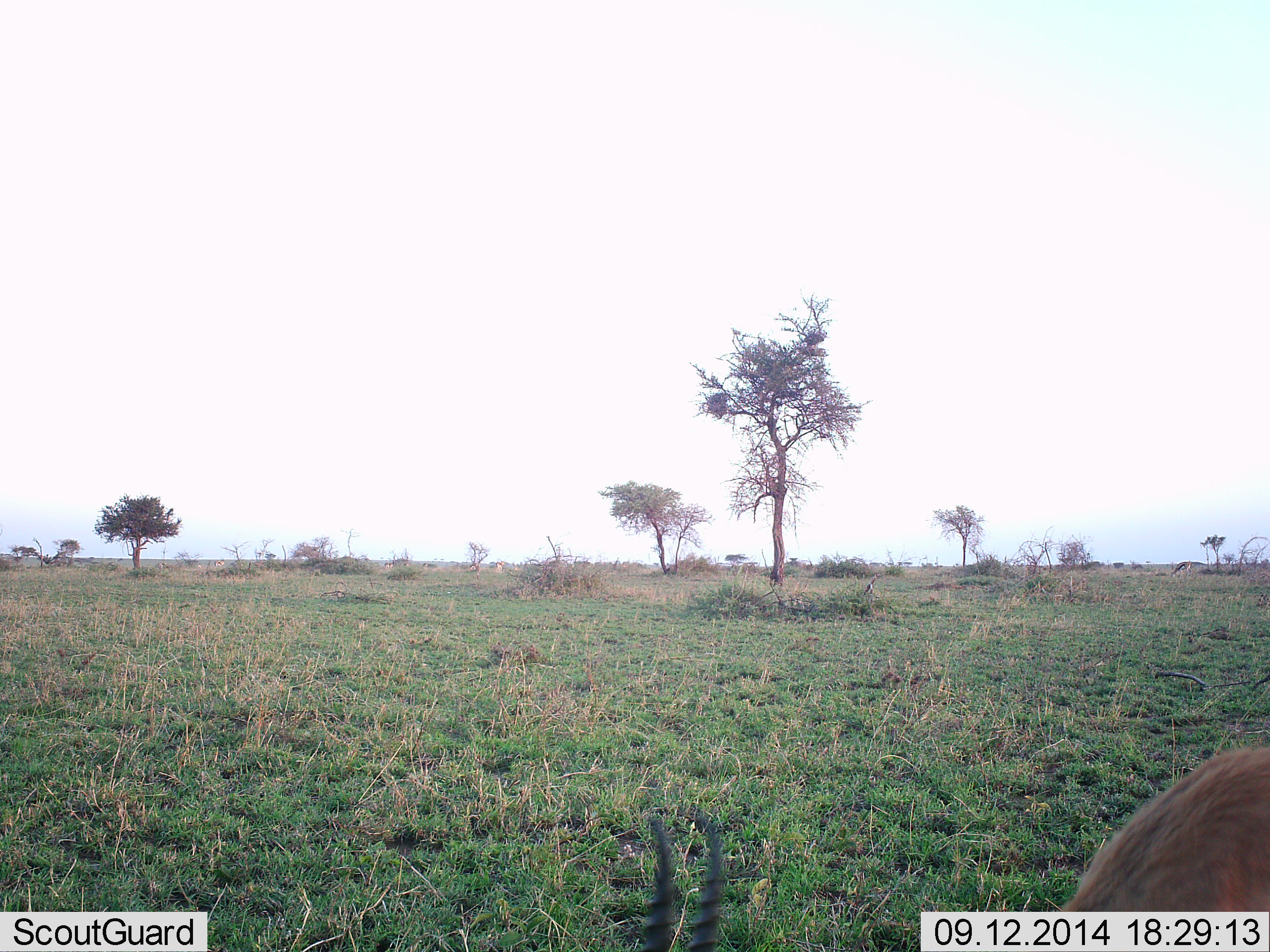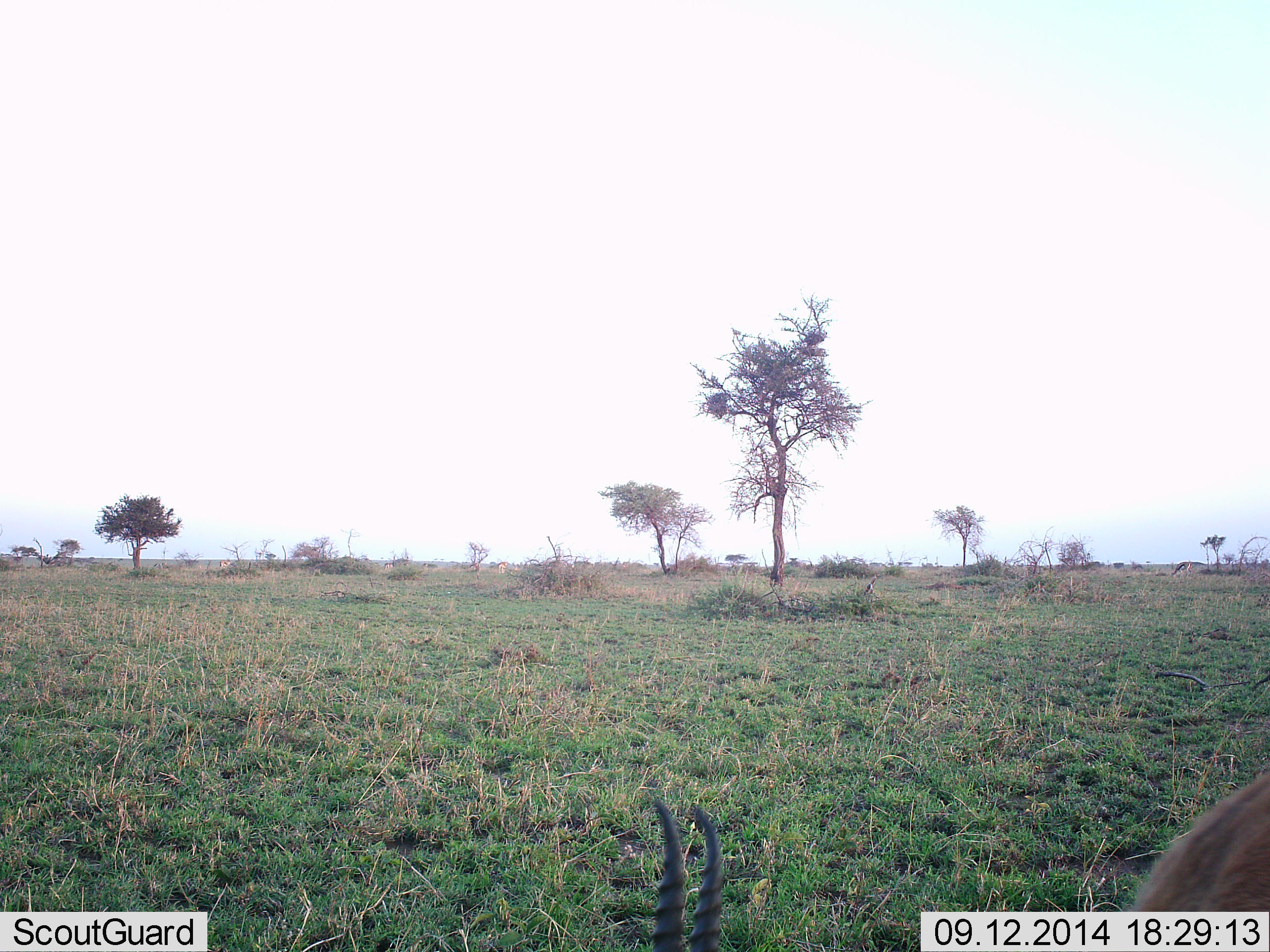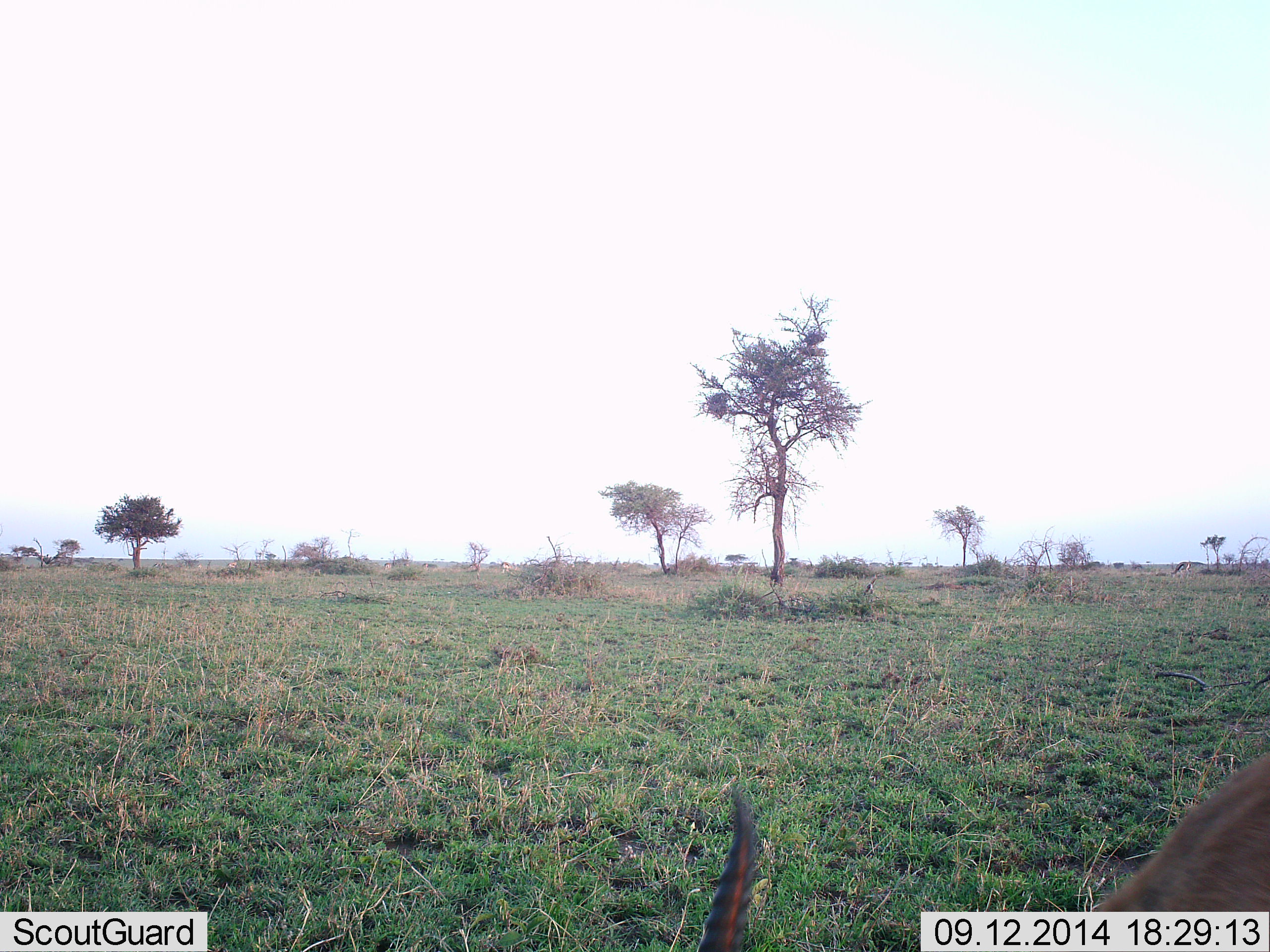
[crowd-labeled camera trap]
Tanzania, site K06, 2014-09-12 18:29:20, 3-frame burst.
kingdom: Animalia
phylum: Chordata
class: Mammalia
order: Artiodactyla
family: Bovidae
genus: Eudorcas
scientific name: Eudorcas thomsonii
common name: thomson's gazelle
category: gazellethomsons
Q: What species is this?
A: Gazellethomsons (thomson's gazelle) (Eudorcas thomsonii).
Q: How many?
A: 1.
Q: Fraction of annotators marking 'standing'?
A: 30%.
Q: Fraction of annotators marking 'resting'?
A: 0%.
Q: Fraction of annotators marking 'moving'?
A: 10%.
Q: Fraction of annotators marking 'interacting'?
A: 0%.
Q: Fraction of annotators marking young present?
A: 0%.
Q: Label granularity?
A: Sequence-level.